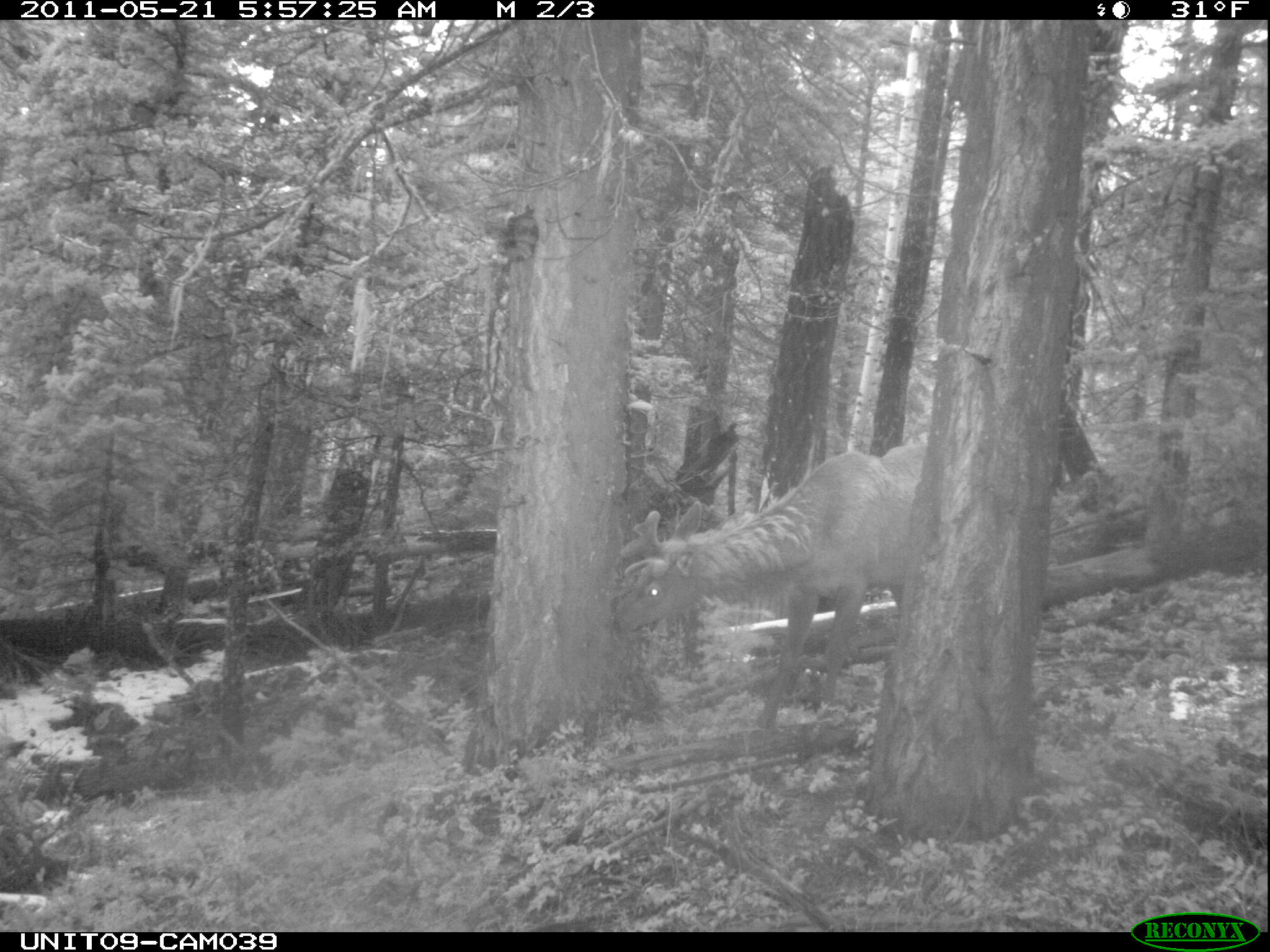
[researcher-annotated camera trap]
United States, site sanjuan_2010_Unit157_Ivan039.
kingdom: Animalia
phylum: Chordata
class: Mammalia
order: Artiodactyla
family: Cervidae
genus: Cervus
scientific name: Cervus elaphus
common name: red deer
Cervus elaphus (red deer).